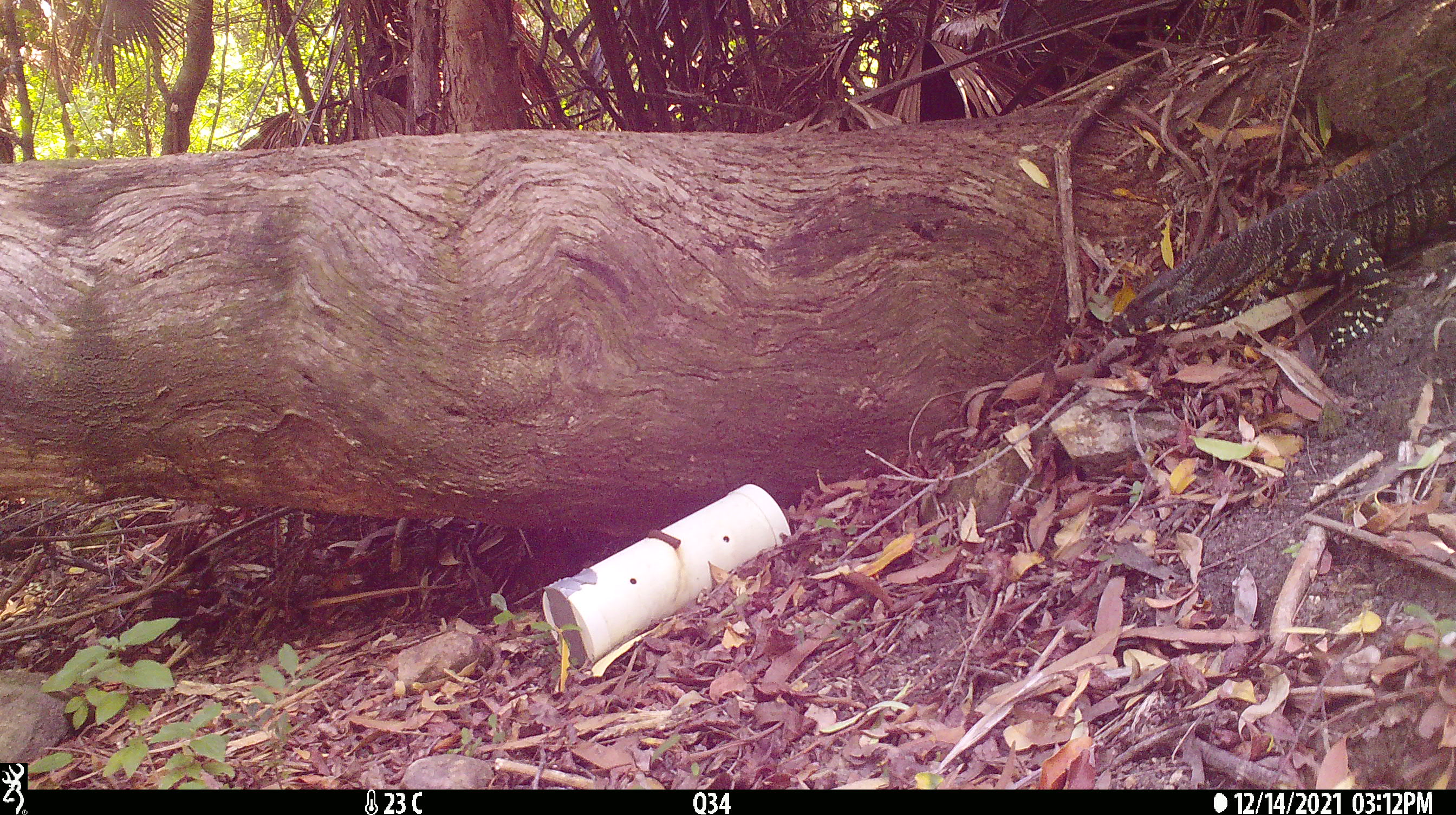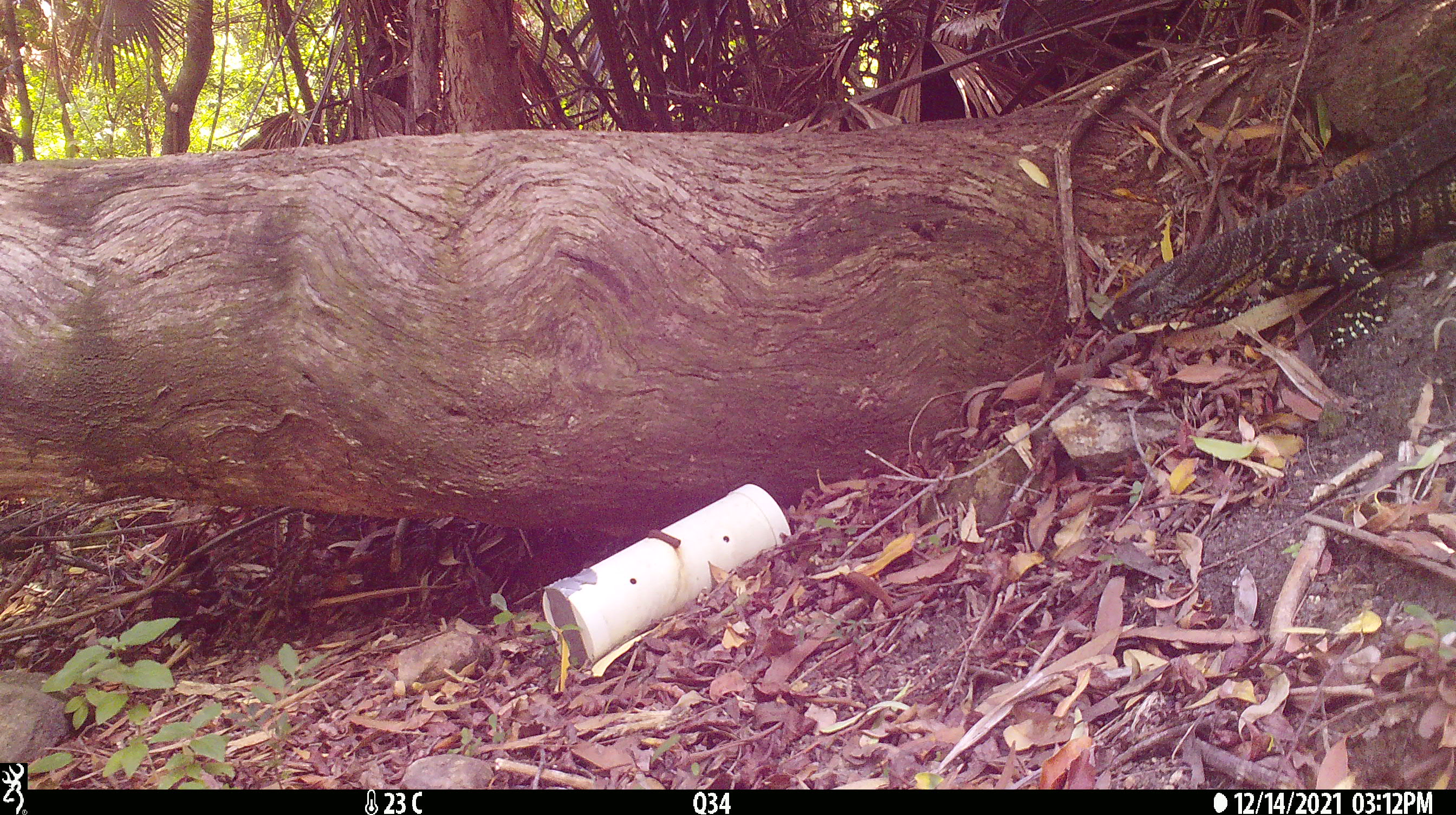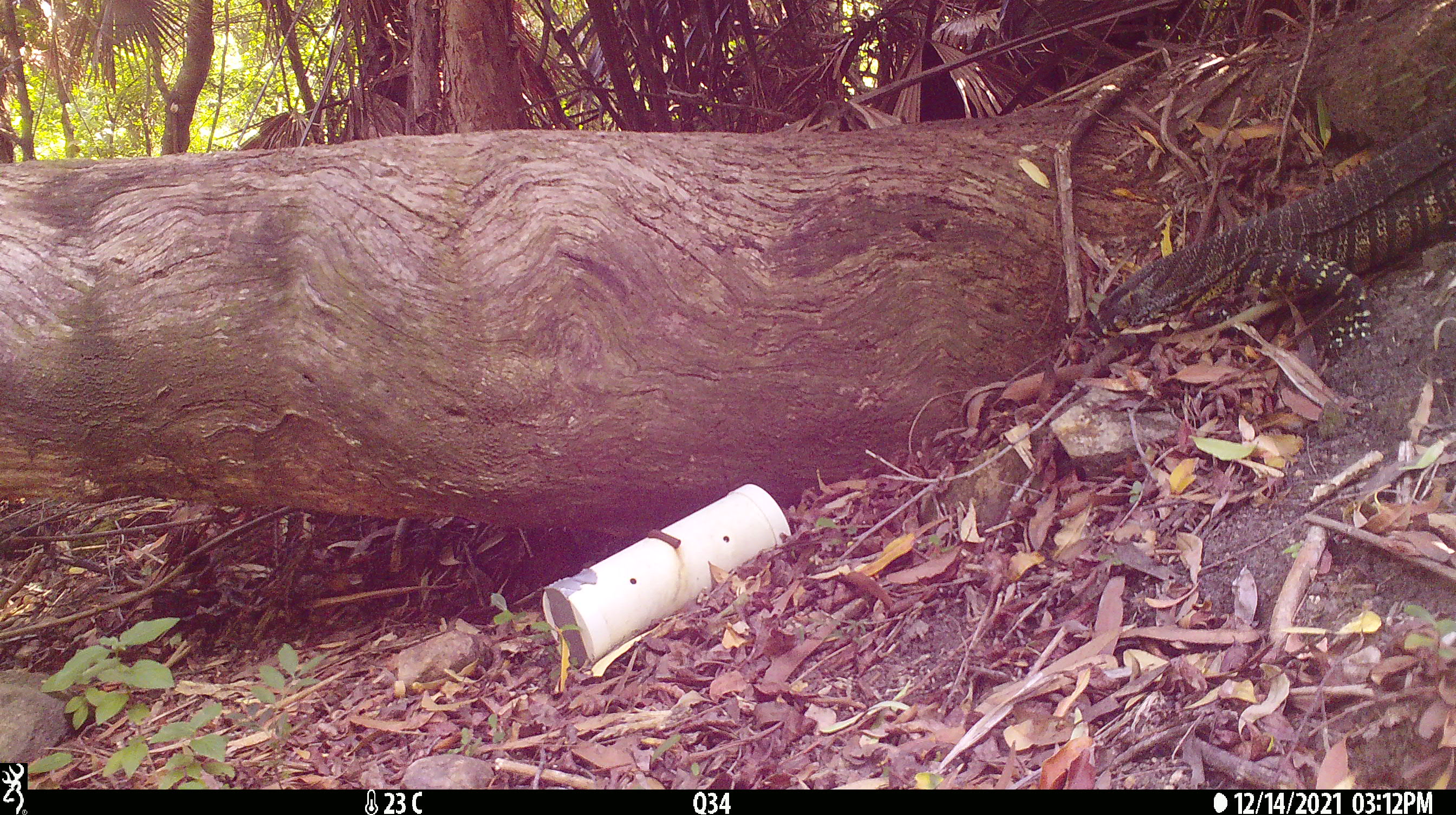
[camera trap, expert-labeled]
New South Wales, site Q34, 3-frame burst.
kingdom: Animalia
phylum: Chordata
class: Reptilia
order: Squamata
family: Varanidae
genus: Varanus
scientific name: Varanus varius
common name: lace monitor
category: goanna